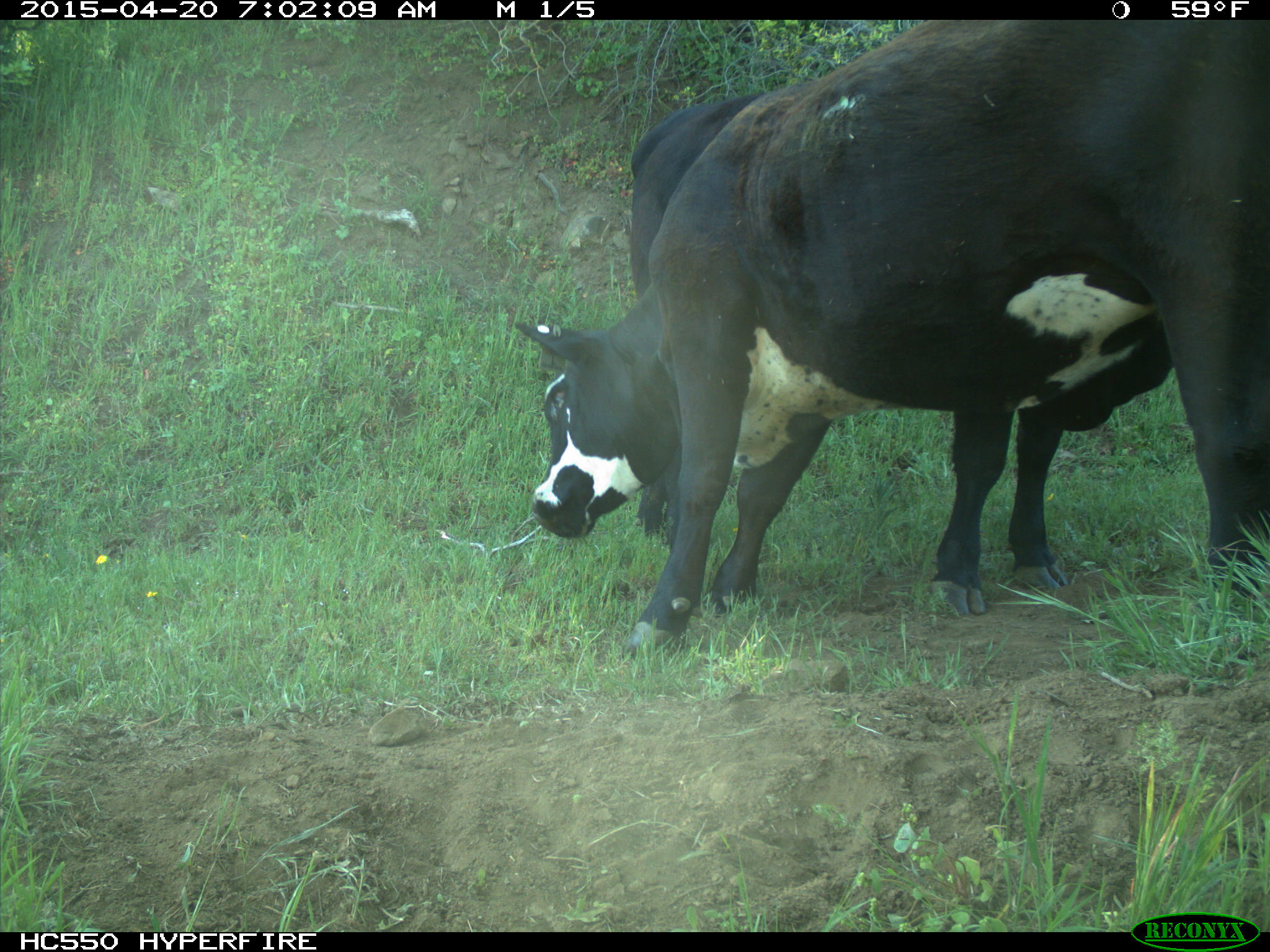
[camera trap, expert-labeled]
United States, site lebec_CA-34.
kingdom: Animalia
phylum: Chordata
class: Mammalia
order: Artiodactyla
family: Bovidae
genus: Bos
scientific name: Bos taurus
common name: domestic cow